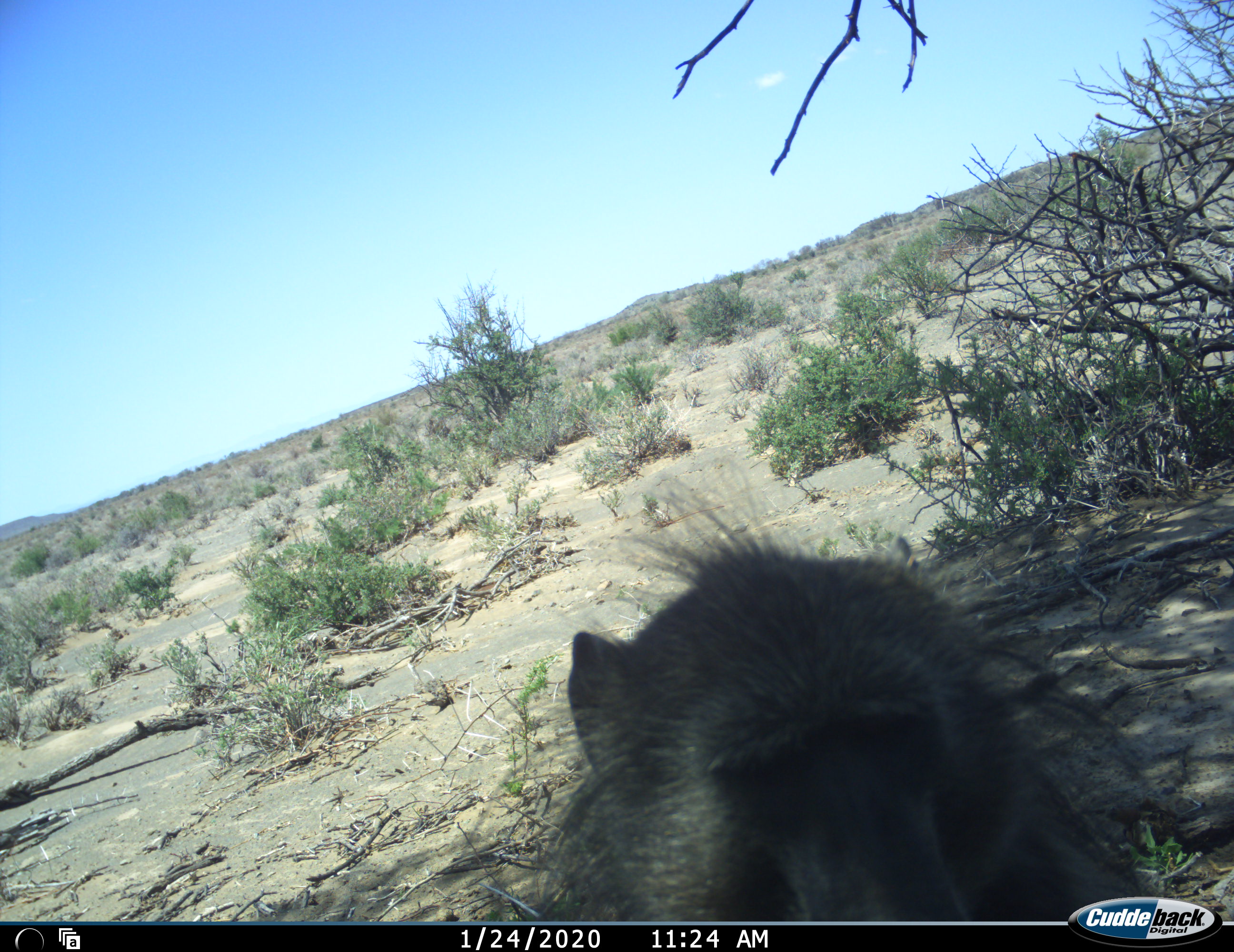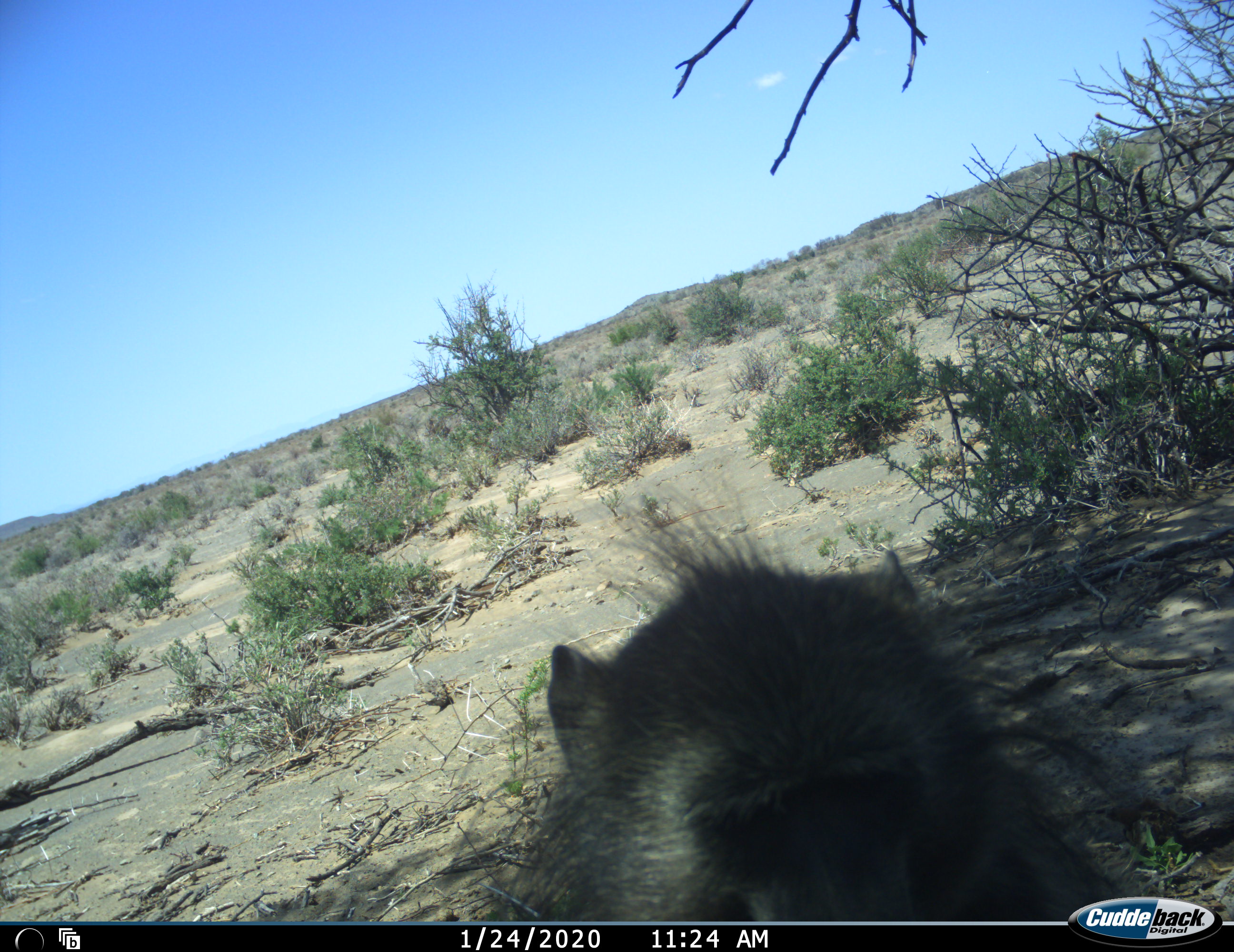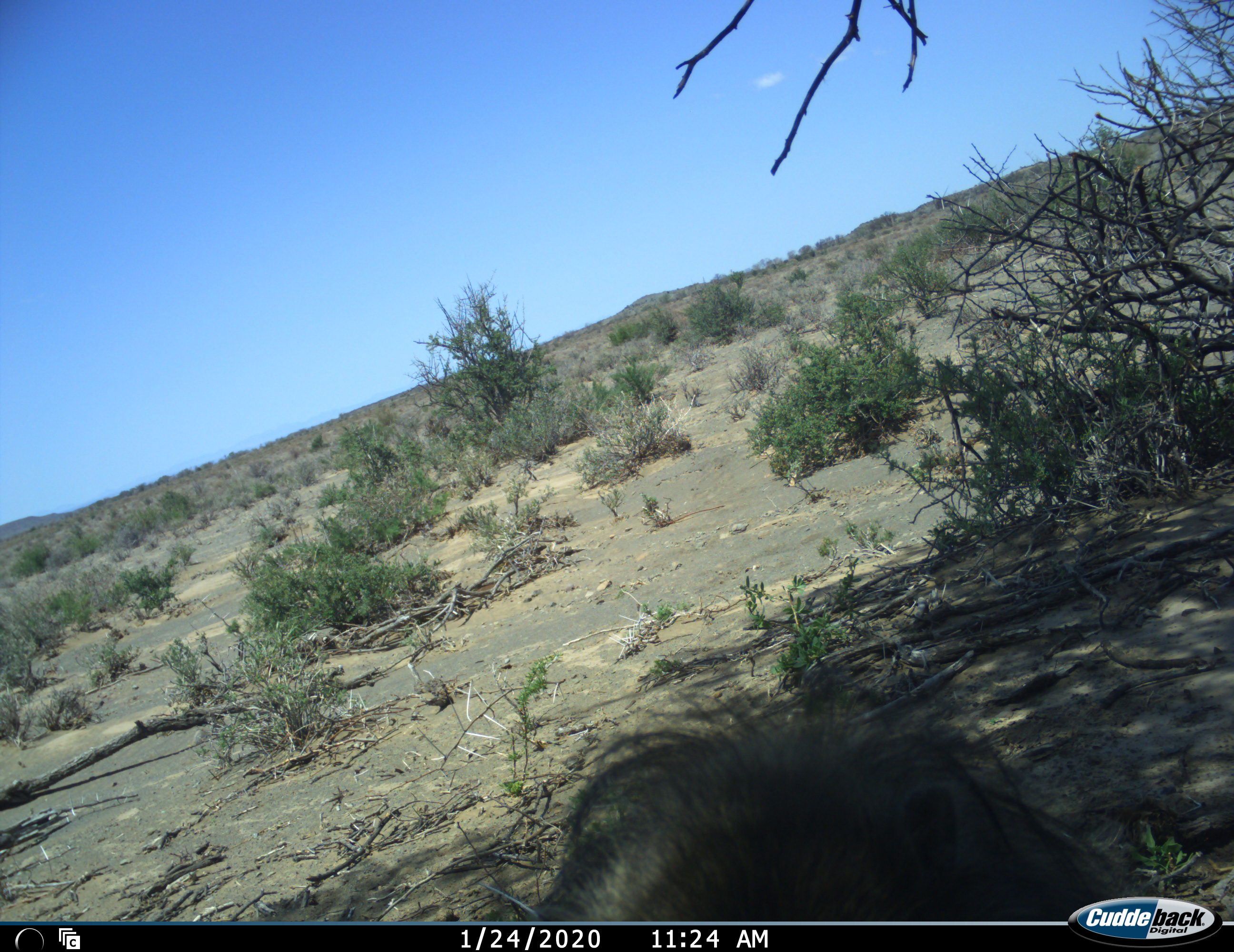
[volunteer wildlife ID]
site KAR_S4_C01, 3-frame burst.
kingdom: Animalia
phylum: Chordata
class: Mammalia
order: Primates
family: Cercopithecidae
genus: Papio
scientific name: Papio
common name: baboon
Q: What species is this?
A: Baboon (Papio).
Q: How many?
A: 1.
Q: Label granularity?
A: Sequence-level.